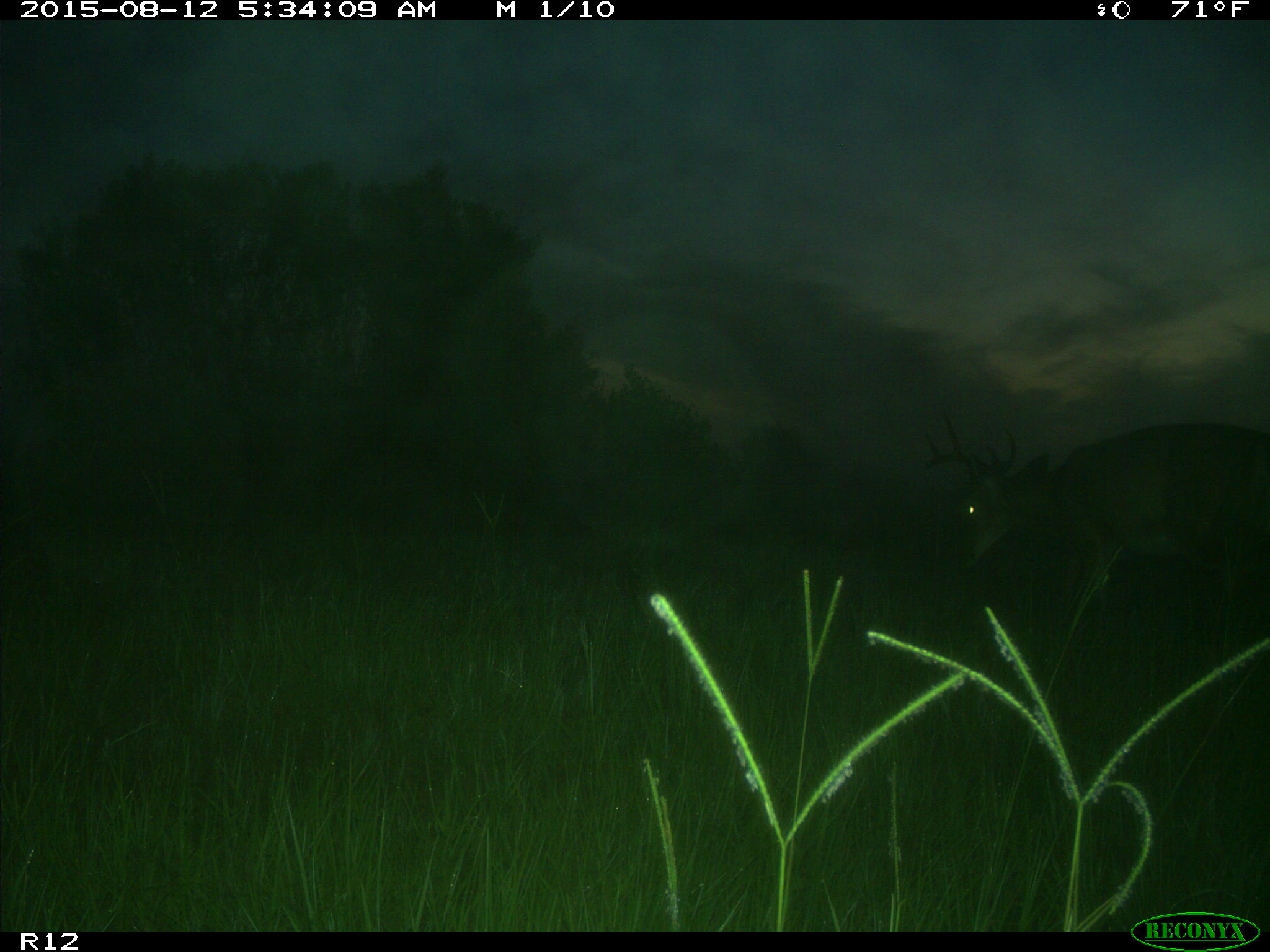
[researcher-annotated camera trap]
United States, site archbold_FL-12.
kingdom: Animalia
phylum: Chordata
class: Mammalia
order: Artiodactyla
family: Cervidae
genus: Odocoileus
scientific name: Odocoileus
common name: deer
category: unidentified deer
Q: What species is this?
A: Unidentified deer (deer) (Odocoileus).